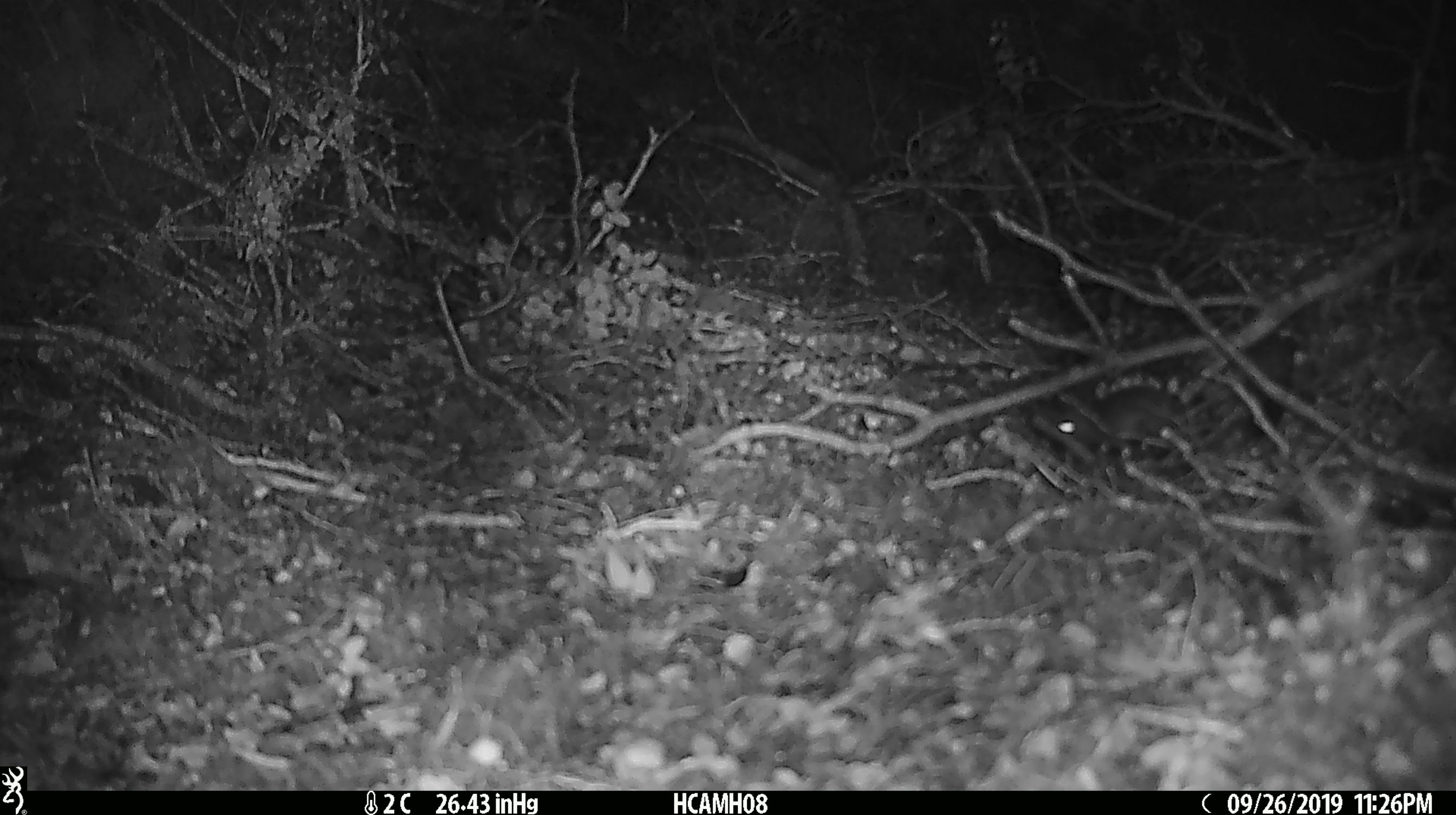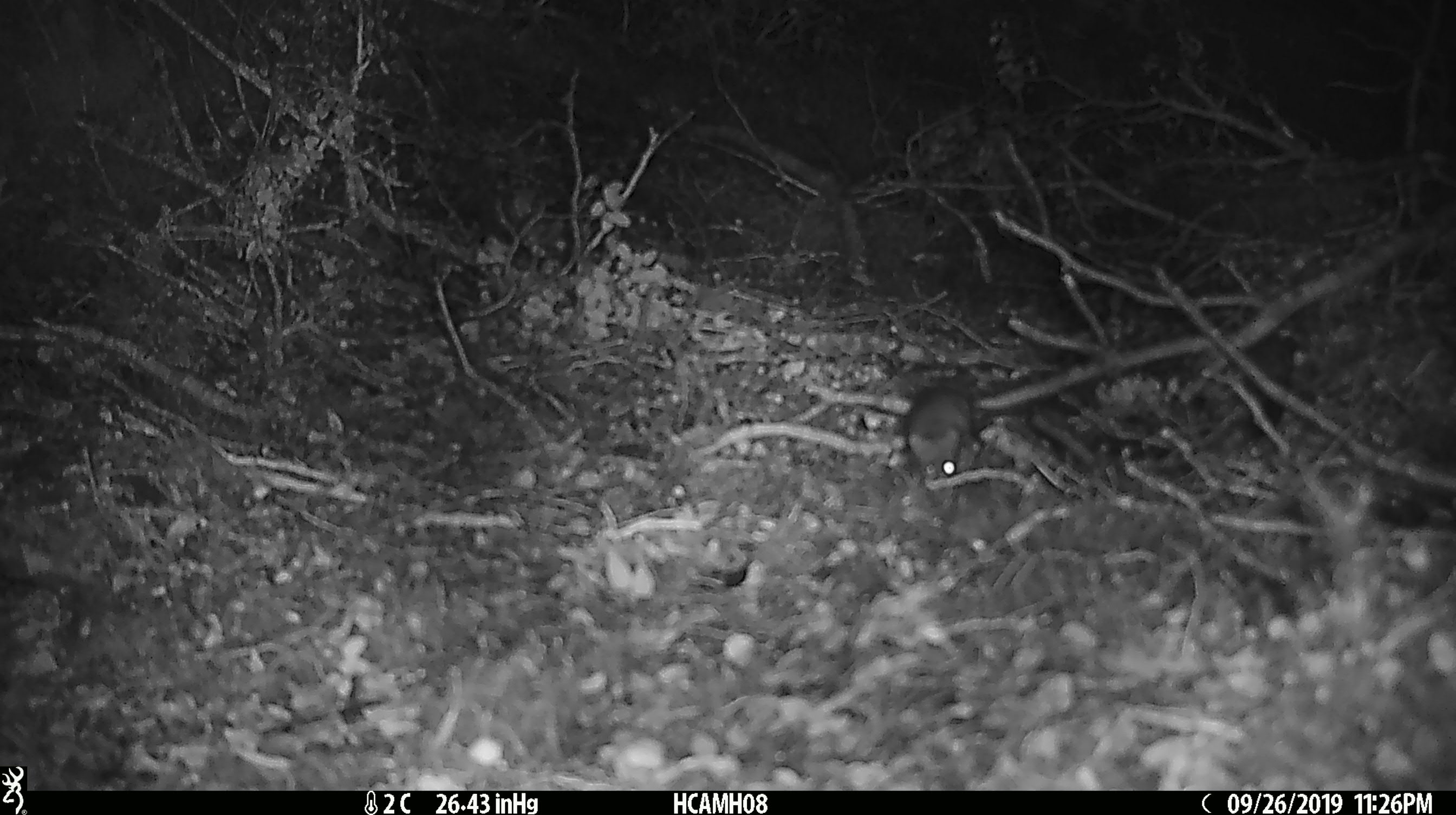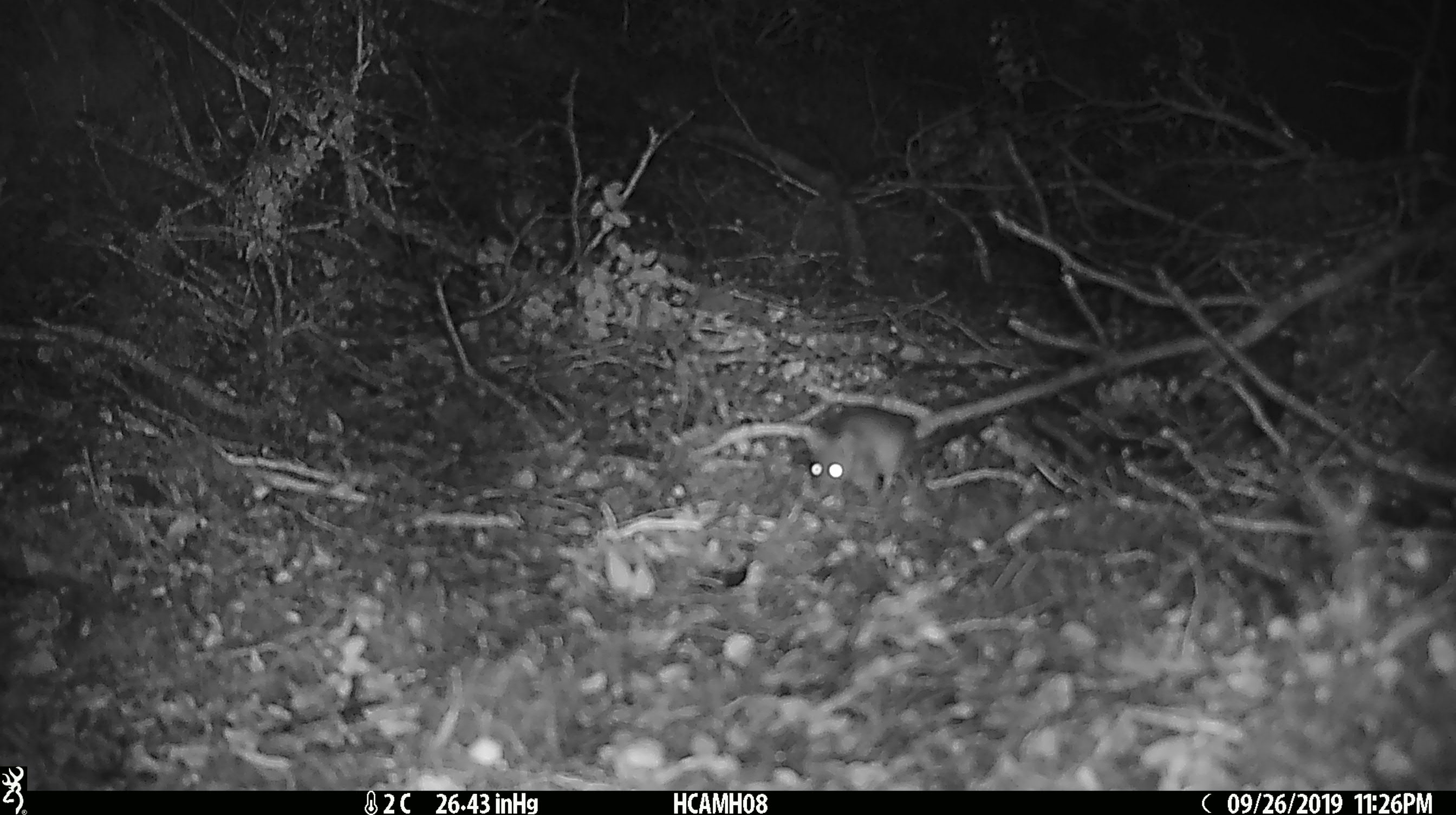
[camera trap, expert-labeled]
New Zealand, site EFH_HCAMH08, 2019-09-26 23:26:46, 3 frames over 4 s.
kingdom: Animalia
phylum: Chordata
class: Mammalia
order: Rodentia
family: Muridae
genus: Mus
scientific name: Mus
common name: mouse